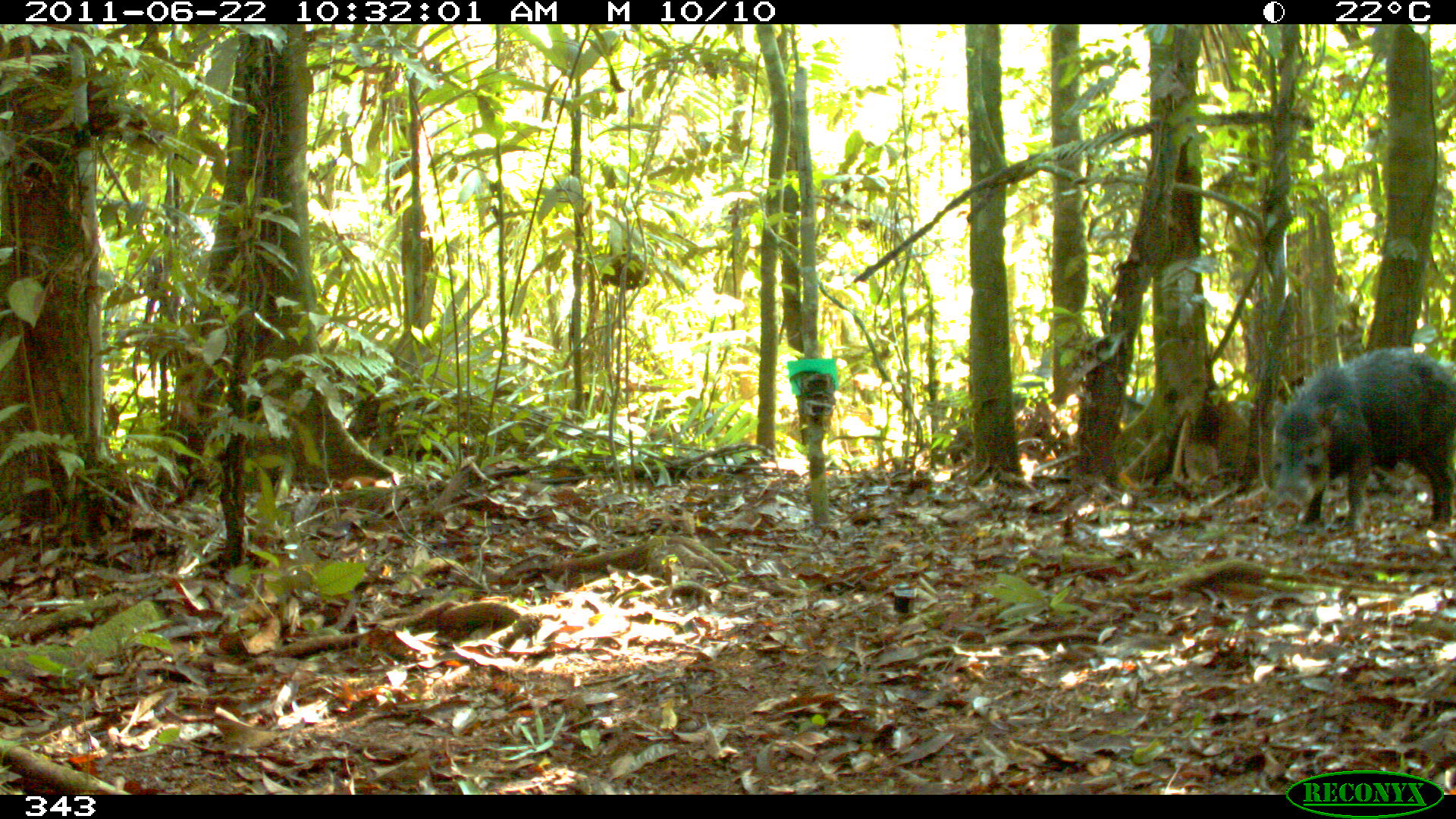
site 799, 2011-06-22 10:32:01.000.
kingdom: Animalia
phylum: Chordata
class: Mammalia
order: Artiodactyla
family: Tayassuidae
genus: Tayassu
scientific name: Tayassu pecari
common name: white-lipped peccary